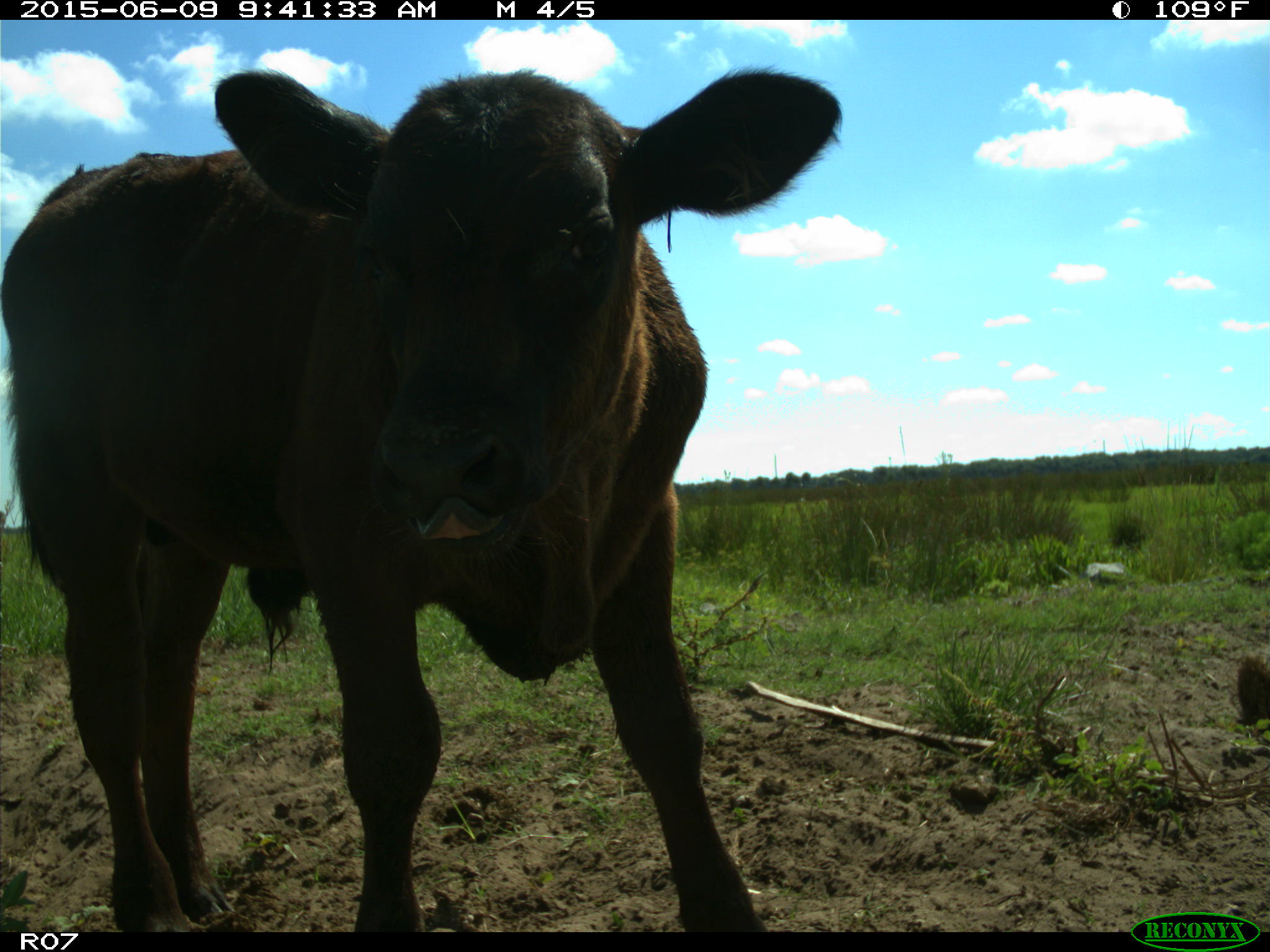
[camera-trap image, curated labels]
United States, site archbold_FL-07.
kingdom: Animalia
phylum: Chordata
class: Mammalia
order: Artiodactyla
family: Bovidae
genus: Bos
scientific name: Bos taurus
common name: domestic cow